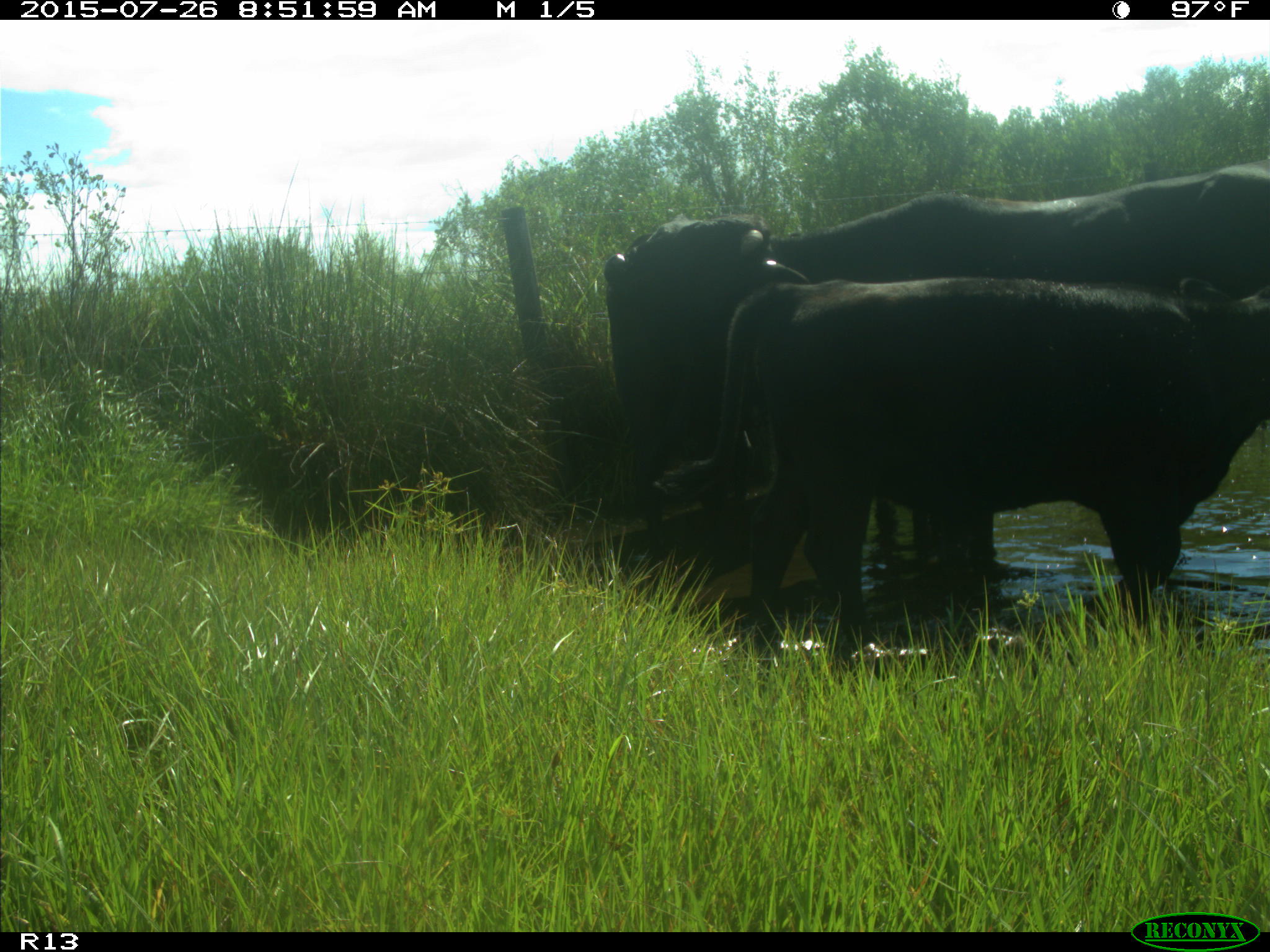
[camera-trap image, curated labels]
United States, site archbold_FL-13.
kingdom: Animalia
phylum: Chordata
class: Mammalia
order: Artiodactyla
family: Bovidae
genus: Bos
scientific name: Bos taurus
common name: domestic cow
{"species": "Bos taurus (domestic cow)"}